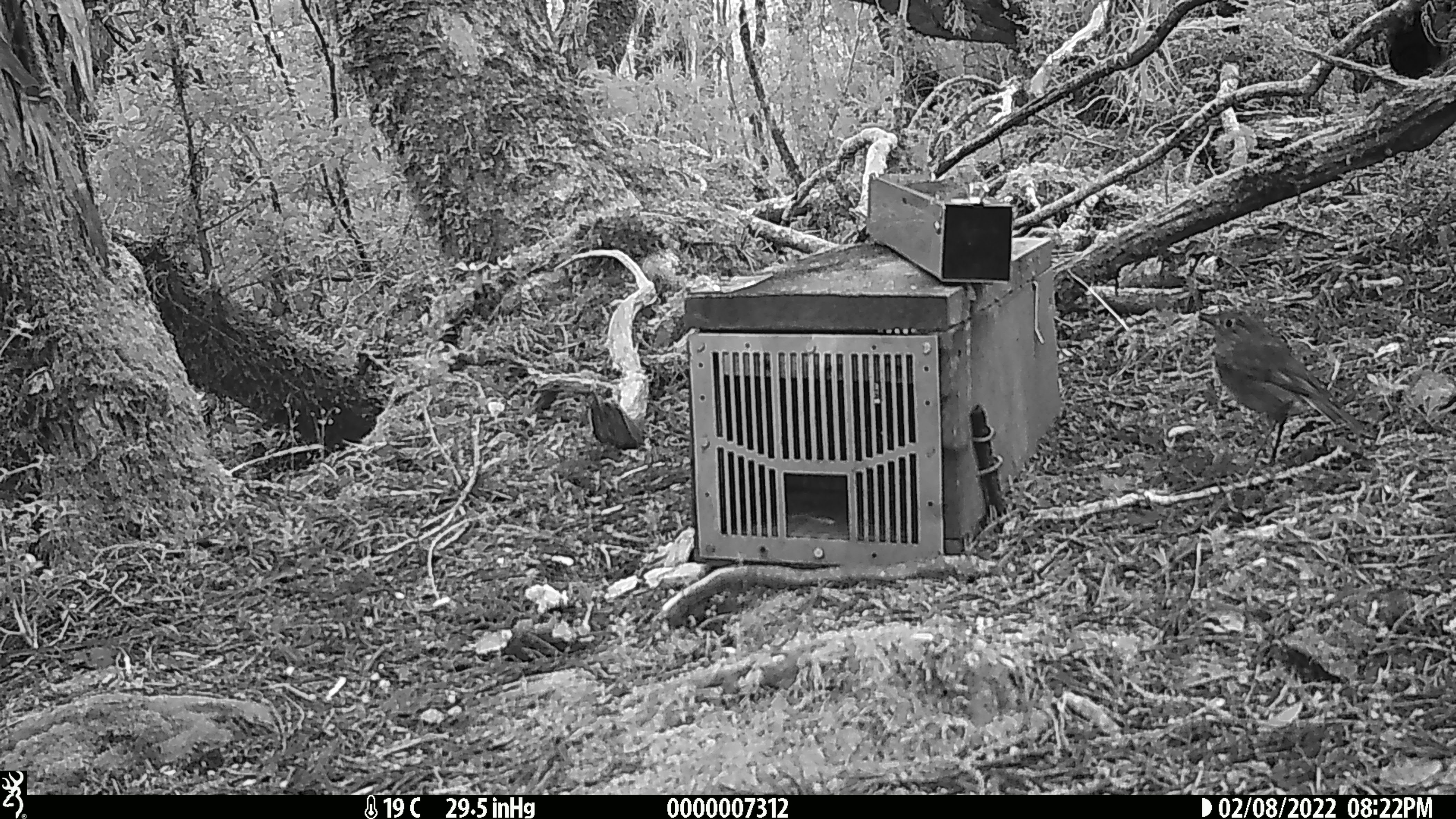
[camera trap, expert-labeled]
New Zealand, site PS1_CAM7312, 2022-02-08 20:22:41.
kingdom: Animalia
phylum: Chordata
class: Aves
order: Passeriformes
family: Petroicidae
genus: Petroica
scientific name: Petroica australis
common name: new zealand robin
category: robin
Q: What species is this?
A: Robin (new zealand robin) (Petroica australis).